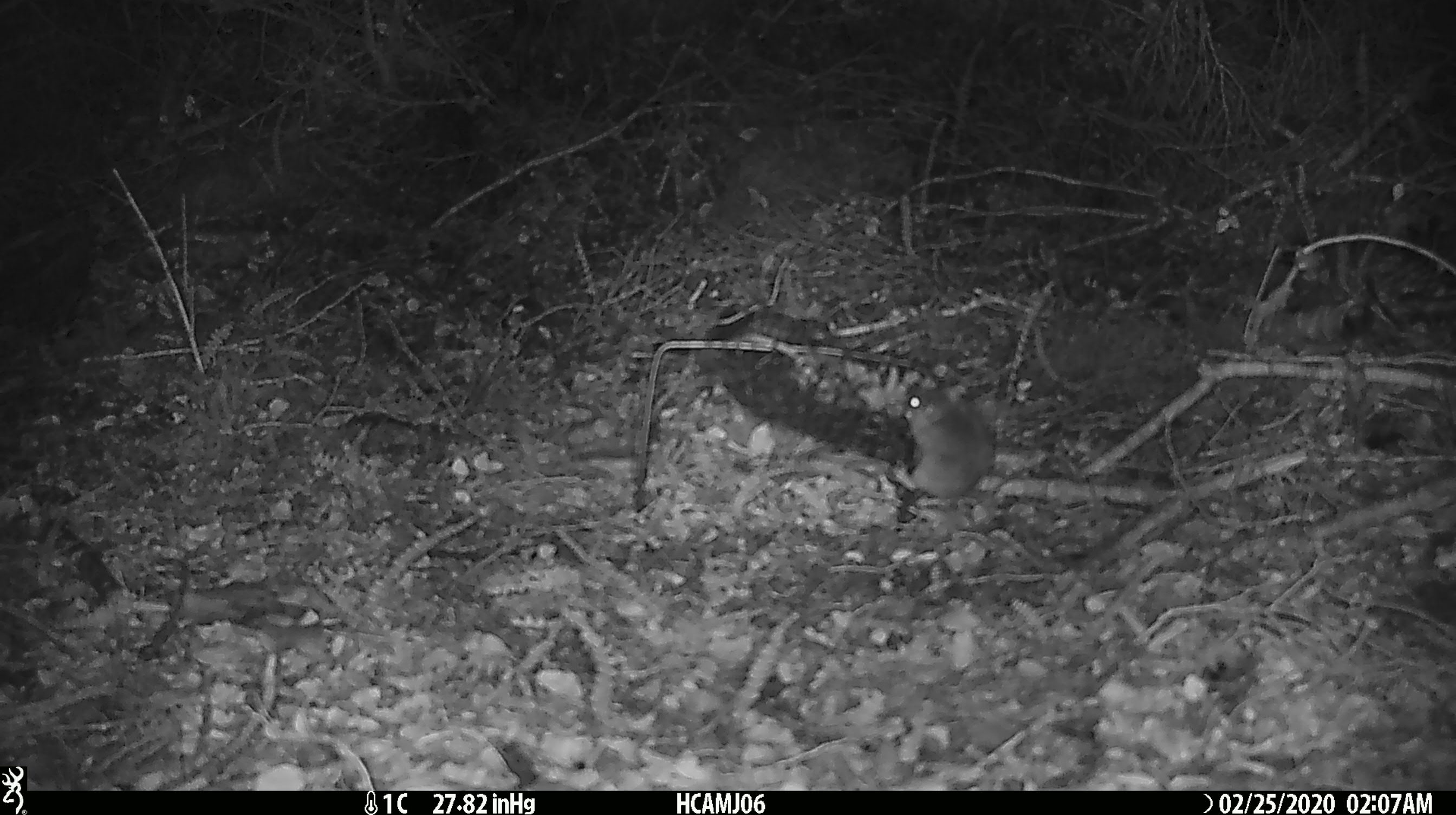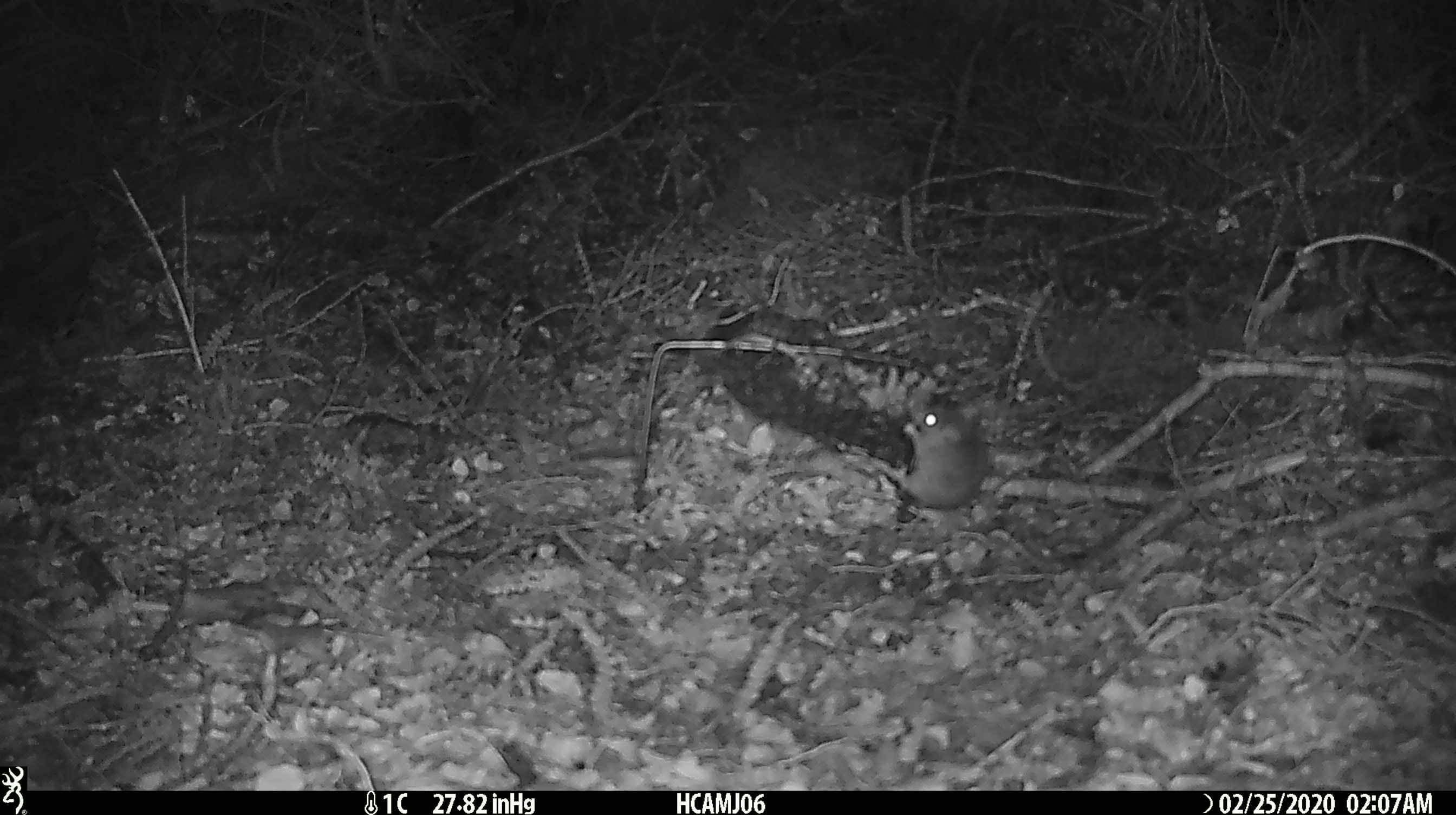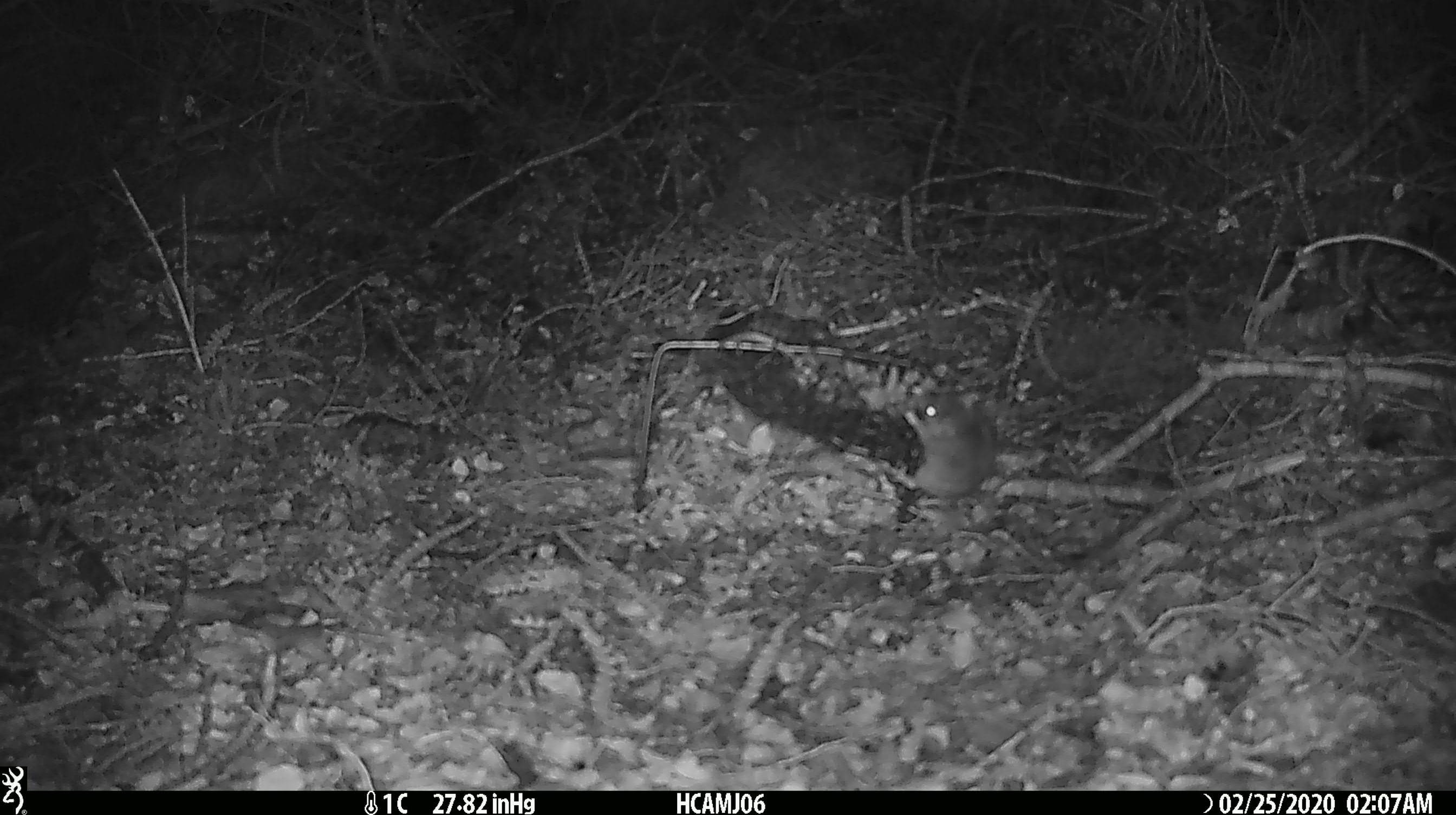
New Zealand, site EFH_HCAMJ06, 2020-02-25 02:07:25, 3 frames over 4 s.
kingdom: Animalia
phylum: Chordata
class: Mammalia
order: Rodentia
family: Muridae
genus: Mus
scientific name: Mus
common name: mouse